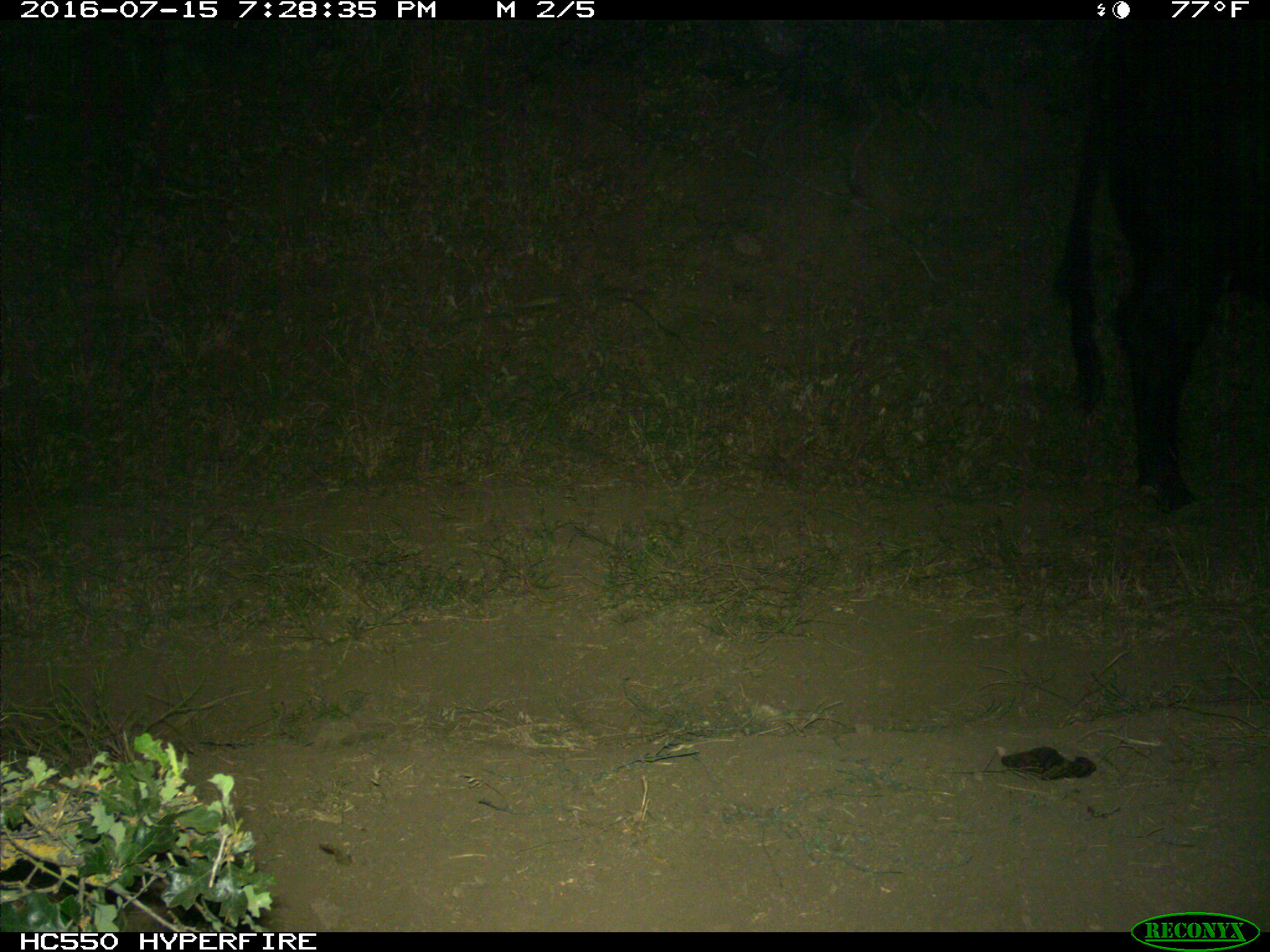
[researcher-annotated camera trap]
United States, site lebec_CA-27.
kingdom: Animalia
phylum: Chordata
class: Mammalia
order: Artiodactyla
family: Bovidae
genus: Bos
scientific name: Bos taurus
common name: domestic cow